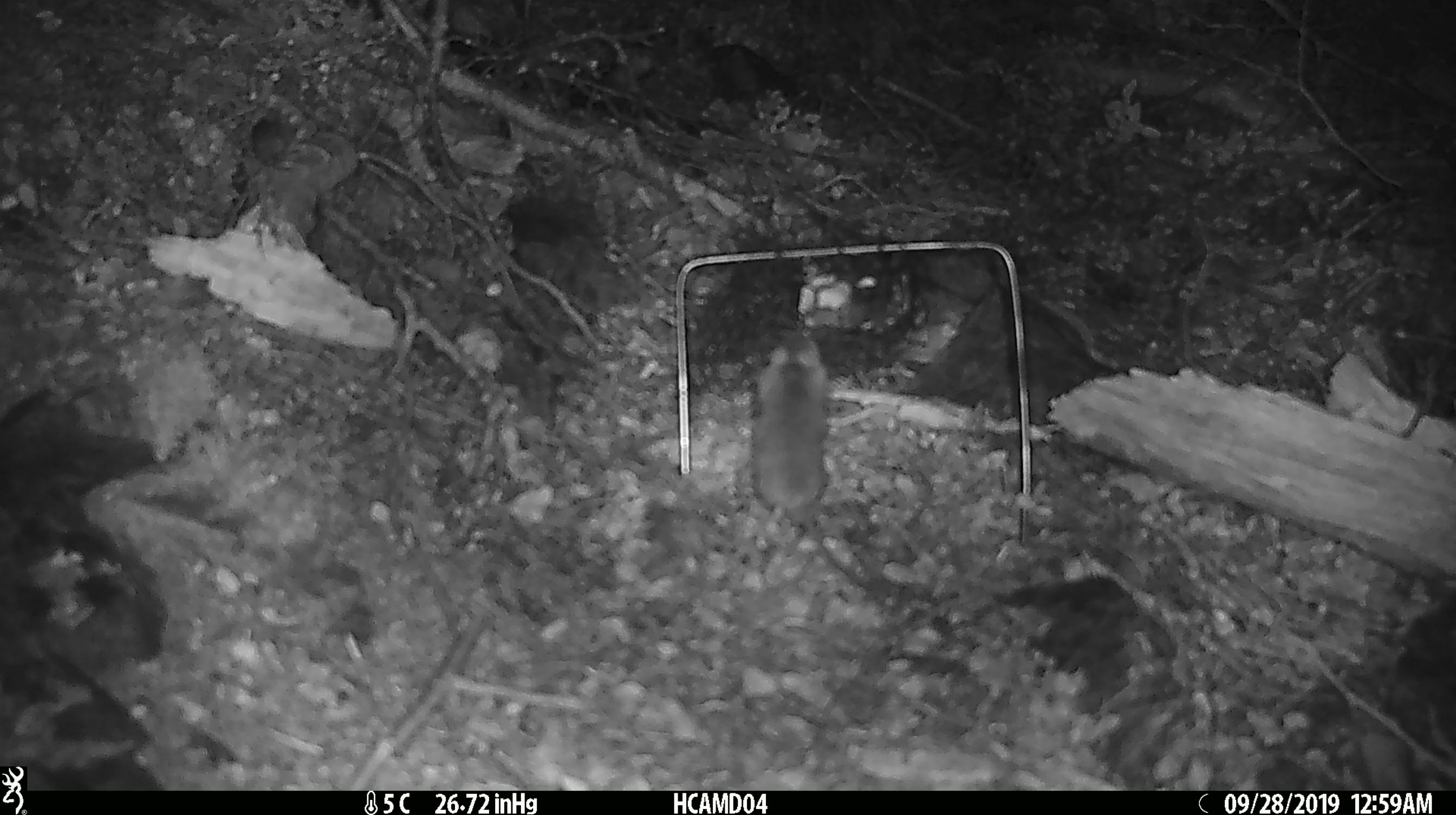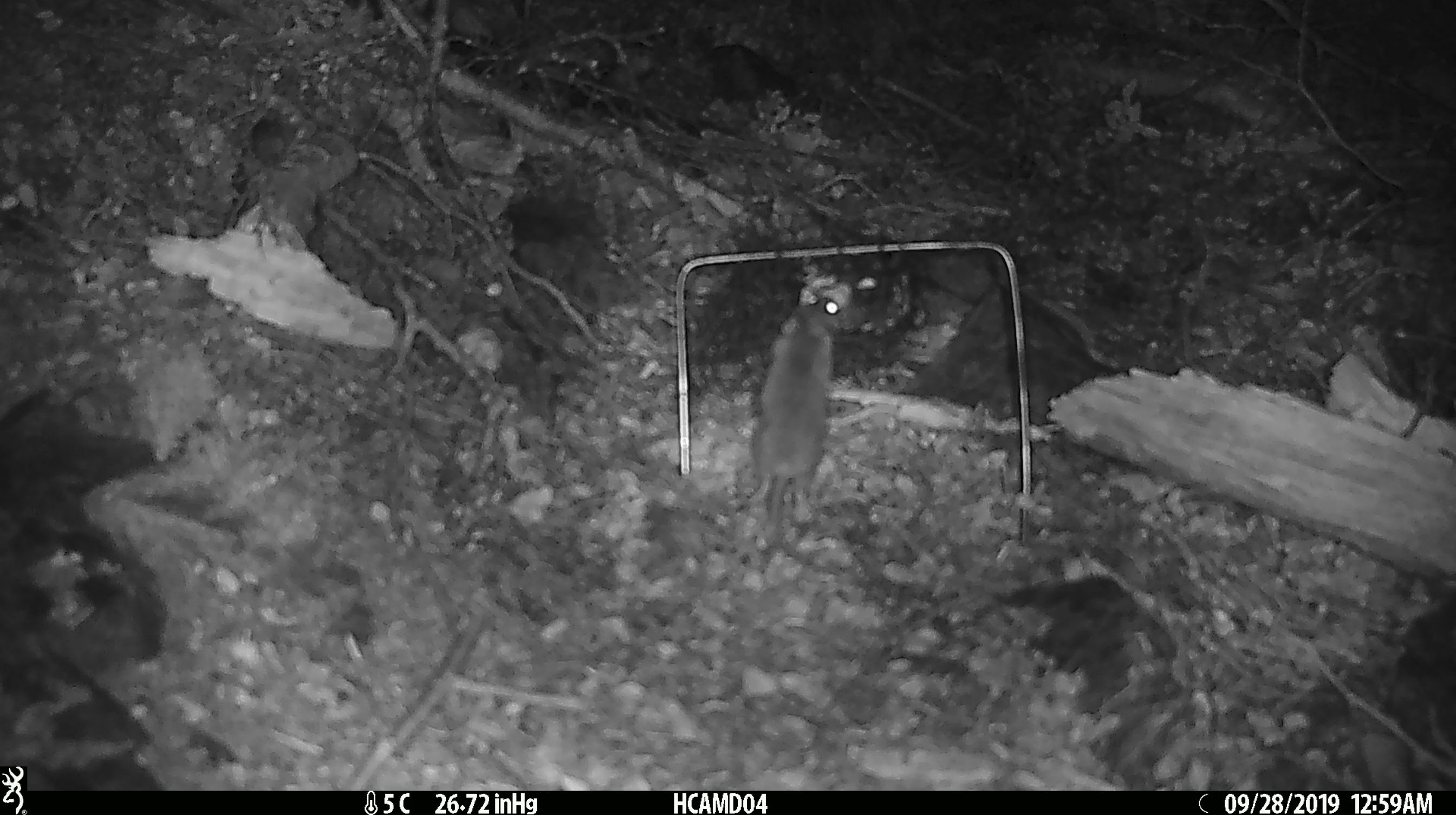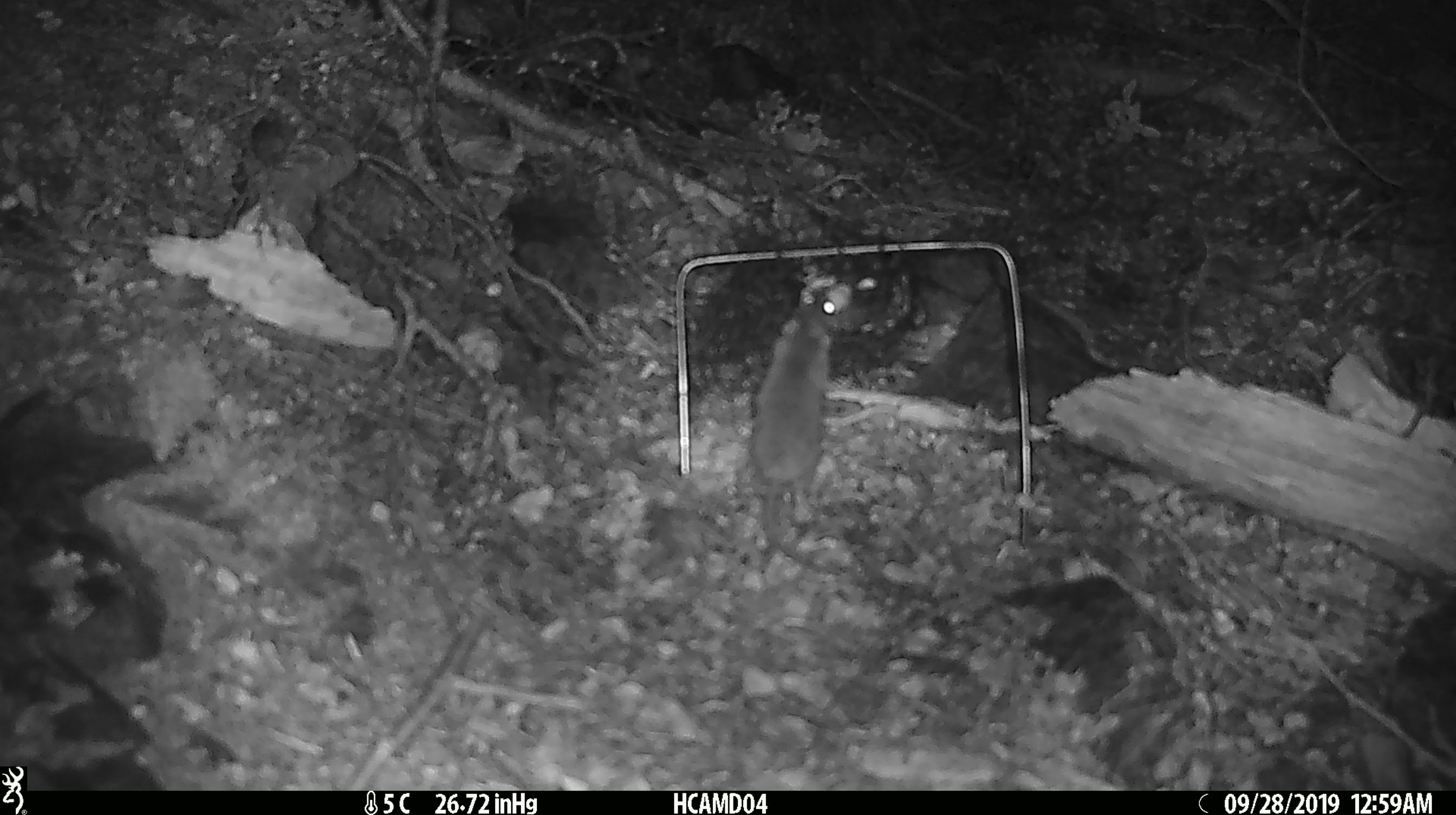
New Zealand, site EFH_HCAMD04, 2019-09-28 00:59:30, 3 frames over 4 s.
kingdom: Animalia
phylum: Chordata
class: Mammalia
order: Rodentia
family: Muridae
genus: Mus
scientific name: Mus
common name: mouse